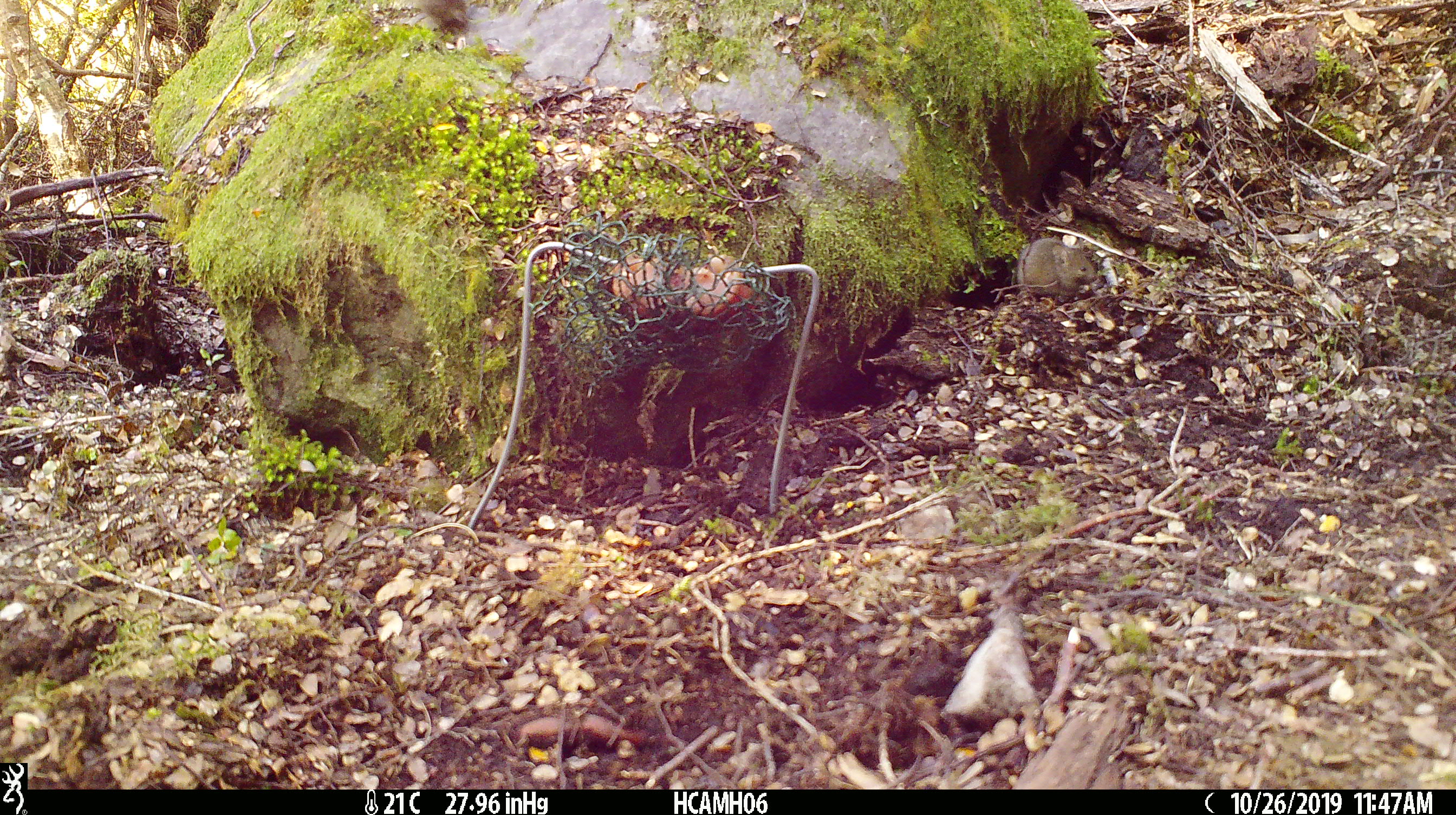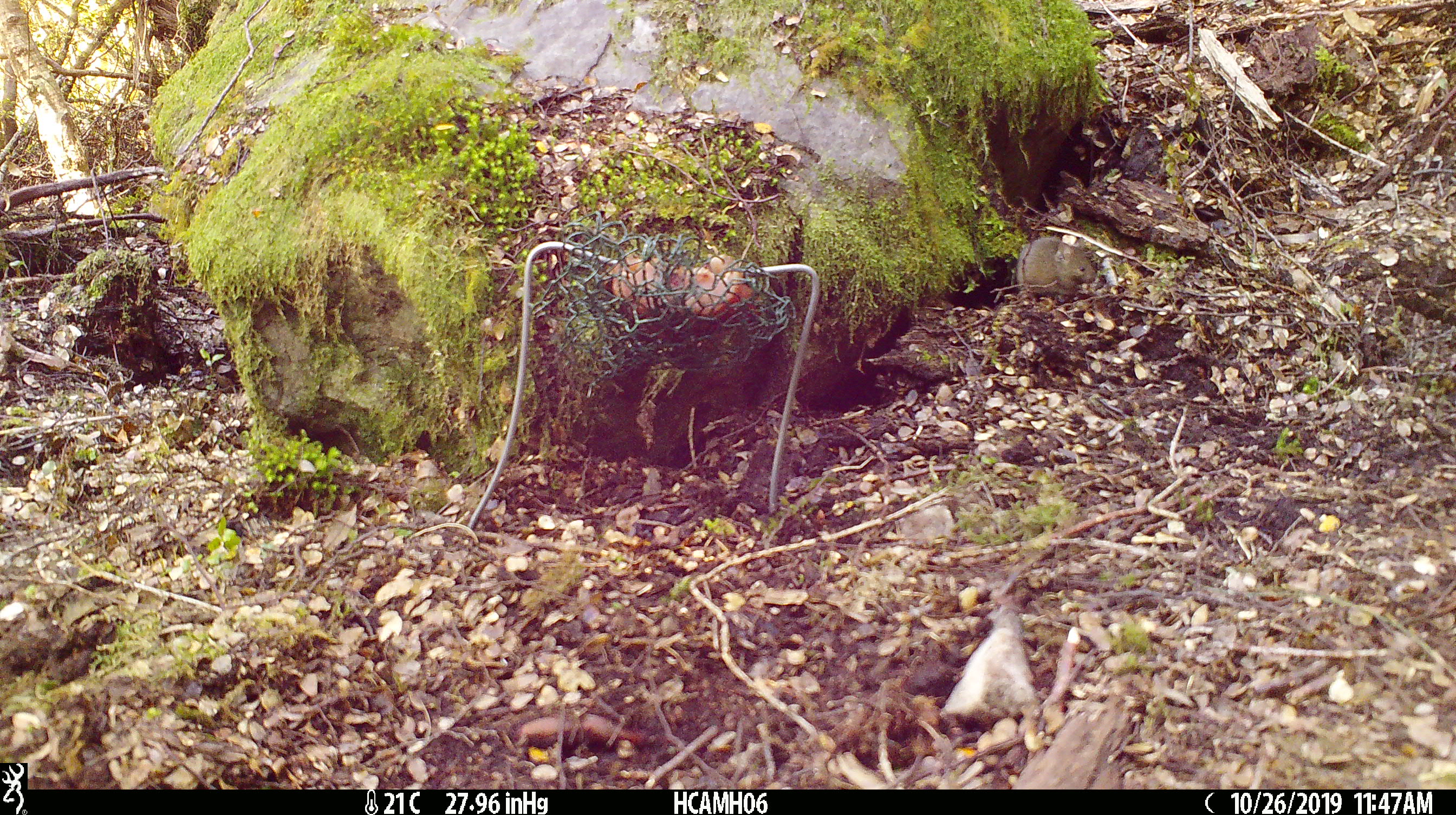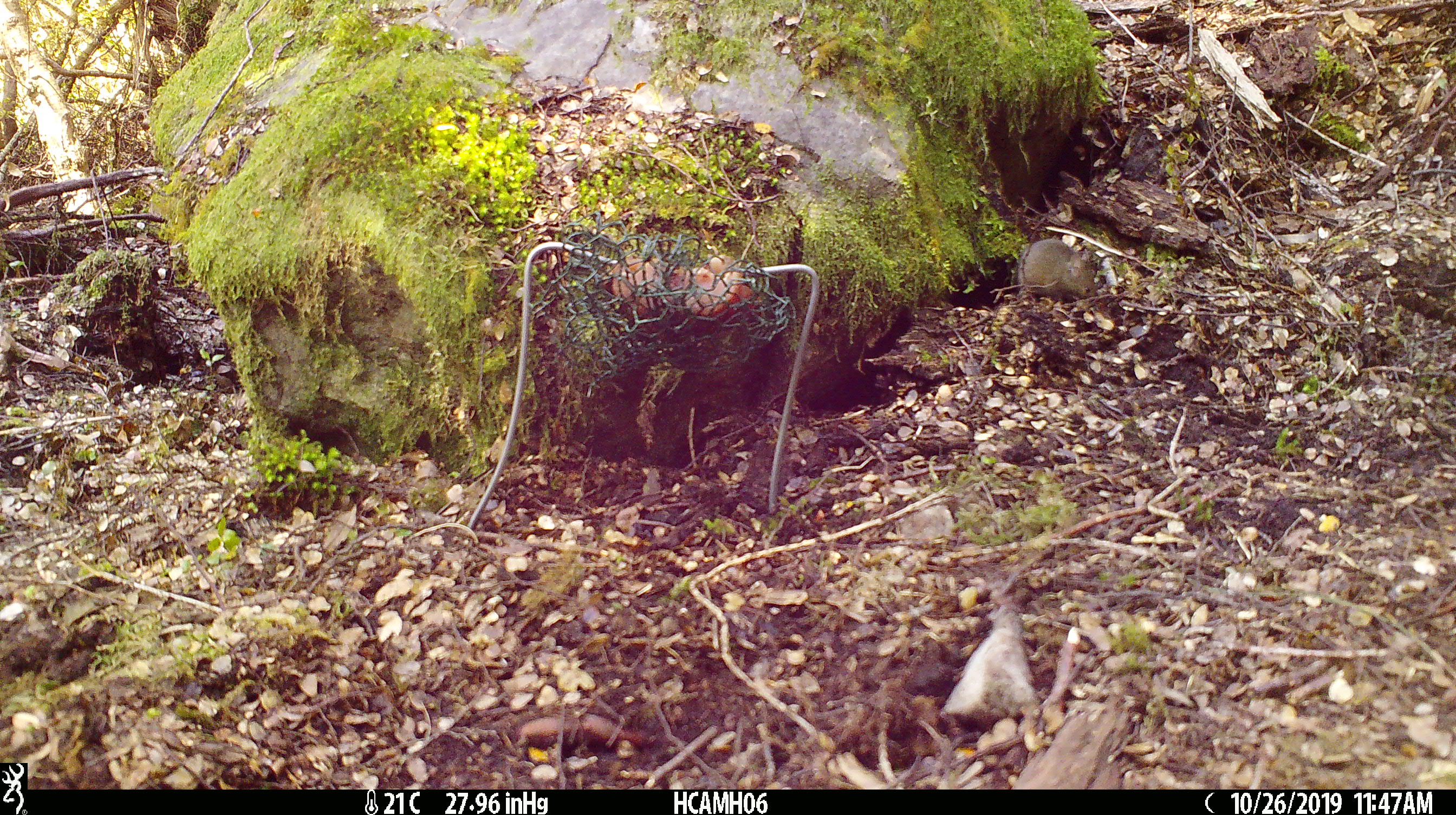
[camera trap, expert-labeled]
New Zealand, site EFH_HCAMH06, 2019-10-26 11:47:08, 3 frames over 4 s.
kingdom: Animalia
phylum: Chordata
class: Mammalia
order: Rodentia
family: Muridae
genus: Mus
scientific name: Mus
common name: mouse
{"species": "mouse (Mus)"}